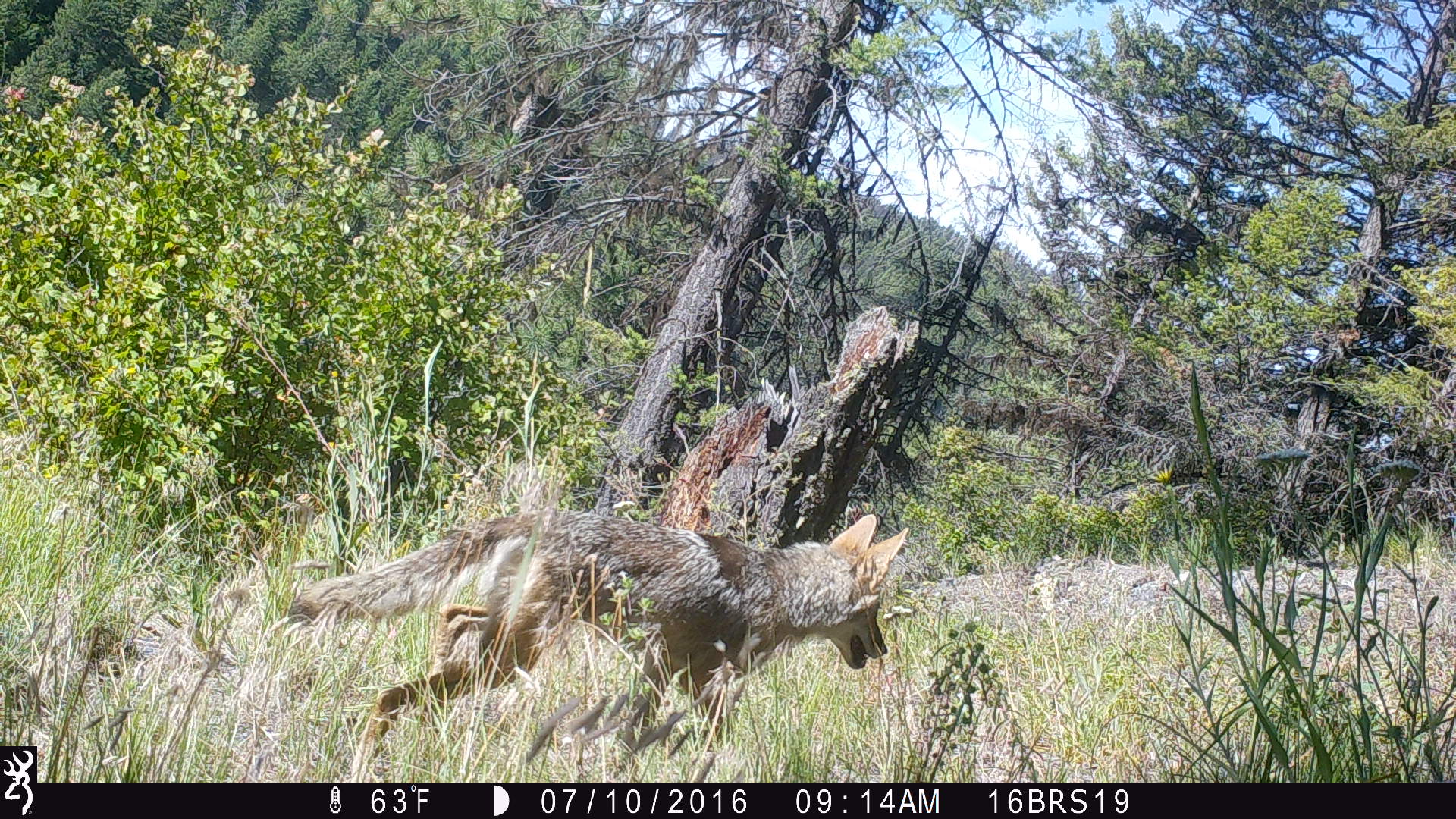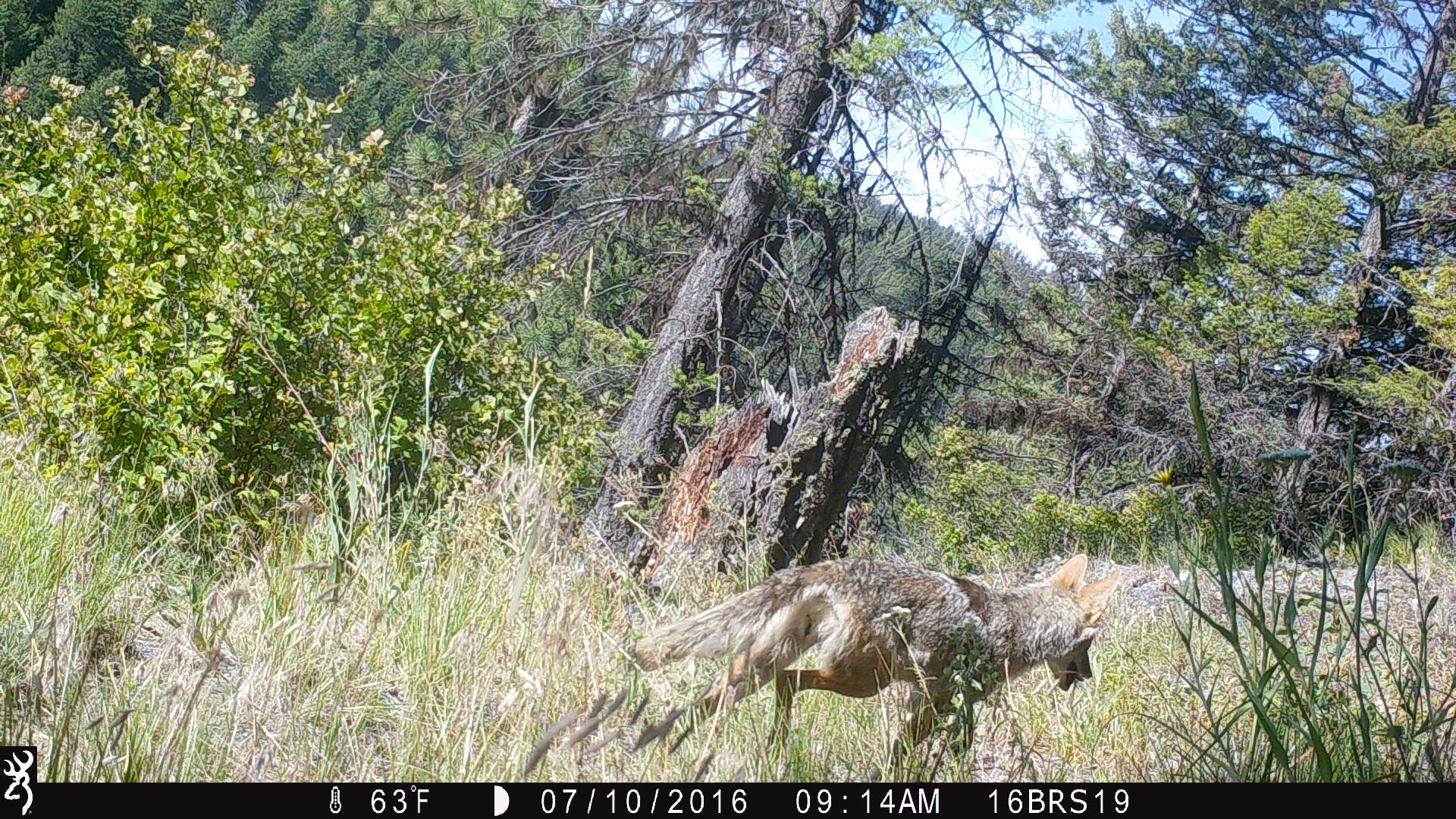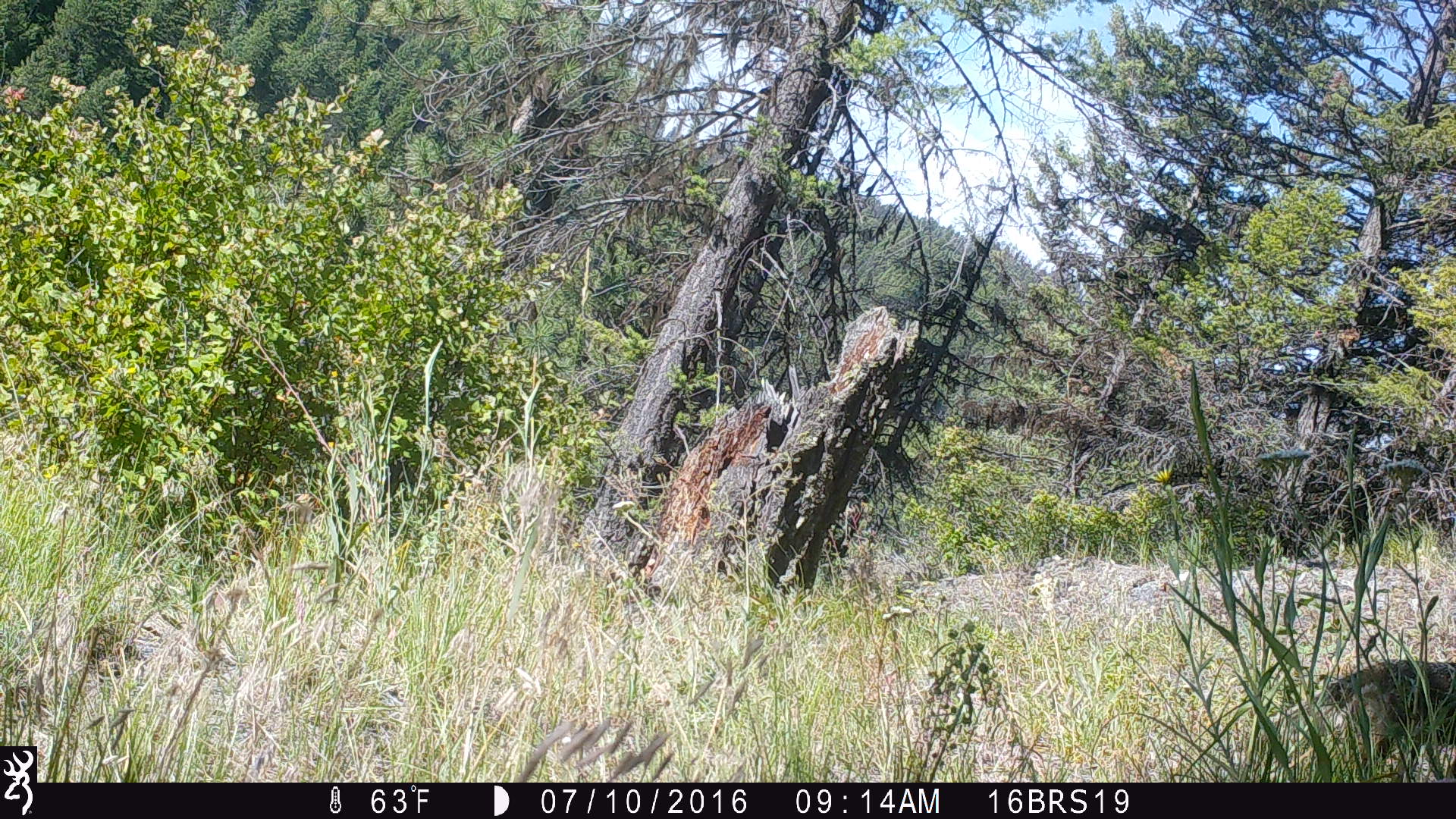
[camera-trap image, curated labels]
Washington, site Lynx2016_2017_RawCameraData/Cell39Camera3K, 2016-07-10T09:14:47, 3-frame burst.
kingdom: Animalia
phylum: Chordata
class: Mammalia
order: Carnivora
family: Canidae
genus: Canis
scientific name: Canis latrans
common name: coyote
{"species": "Canis latrans (coyote)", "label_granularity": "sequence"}